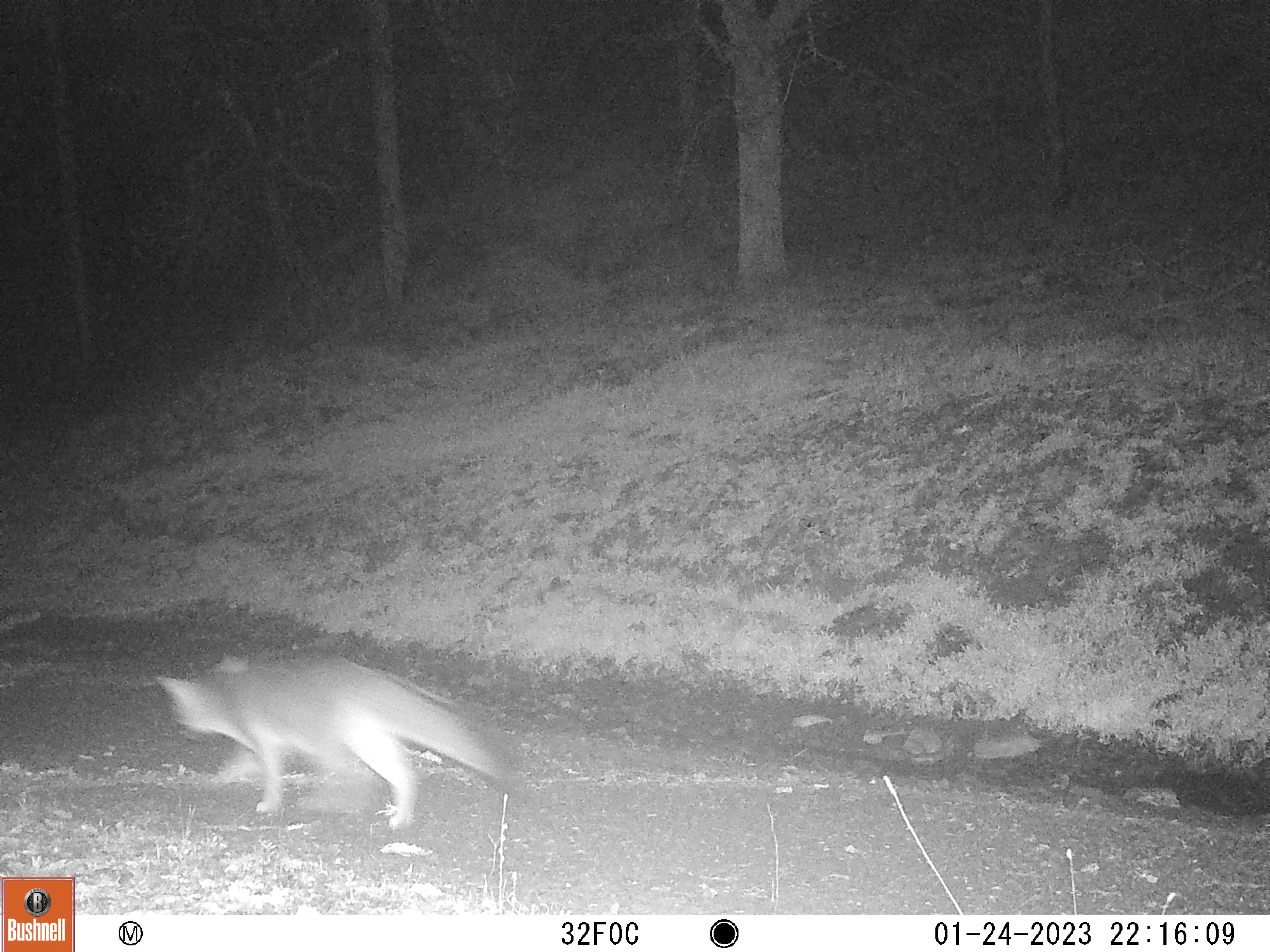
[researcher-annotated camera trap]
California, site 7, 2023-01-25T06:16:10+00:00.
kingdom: Animalia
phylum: Chordata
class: Mammalia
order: Carnivora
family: Canidae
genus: Urocyon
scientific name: Urocyon cinereoargenteus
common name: gray fox